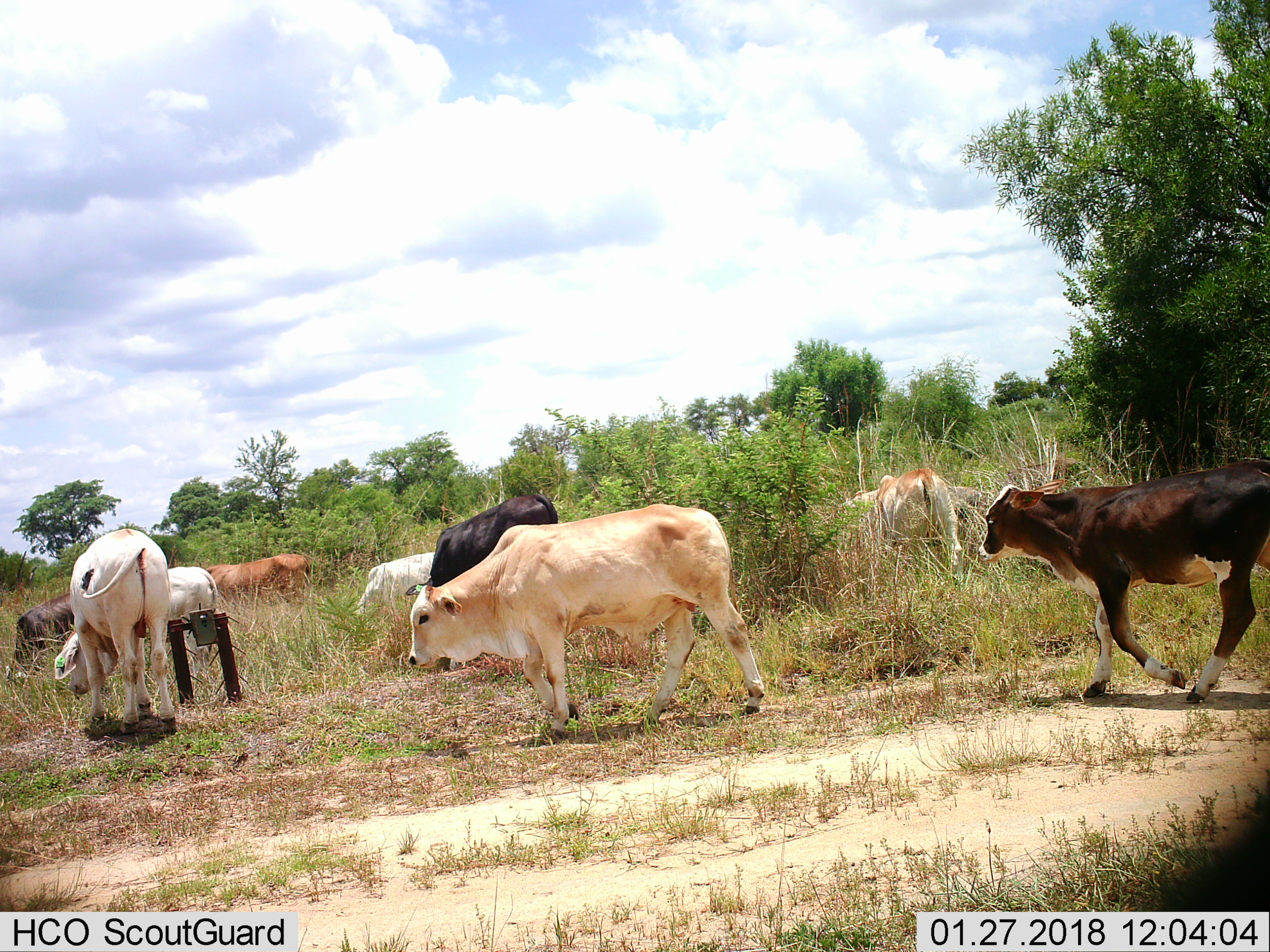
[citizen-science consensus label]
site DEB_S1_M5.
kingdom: Animalia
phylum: Chordata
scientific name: Vertebrata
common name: domestic animal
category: domesticanimal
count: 10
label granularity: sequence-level